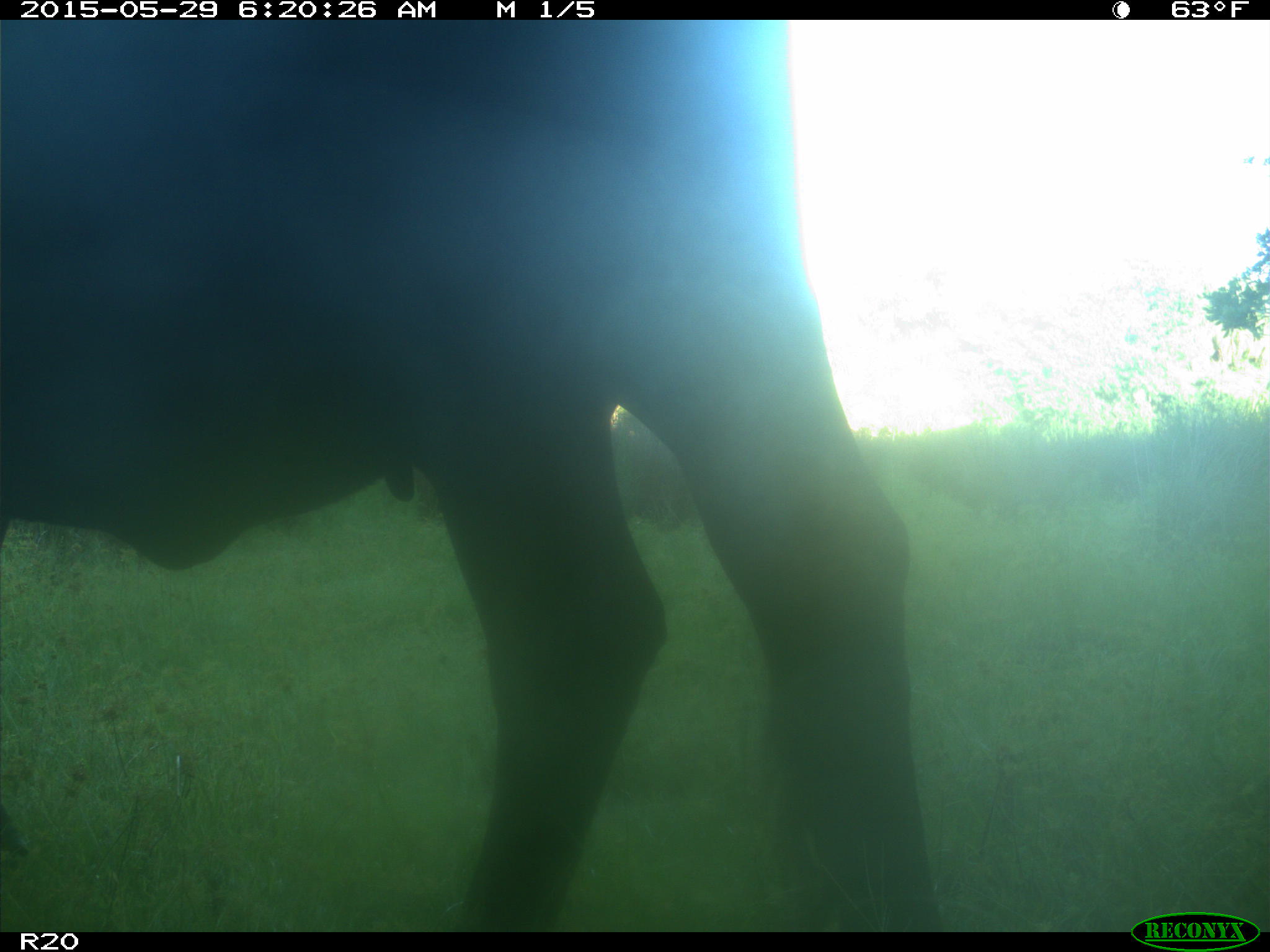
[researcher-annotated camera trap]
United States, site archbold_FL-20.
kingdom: Animalia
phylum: Chordata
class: Mammalia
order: Artiodactyla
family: Bovidae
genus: Bos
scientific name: Bos taurus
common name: domestic cow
Bos taurus (domestic cow).